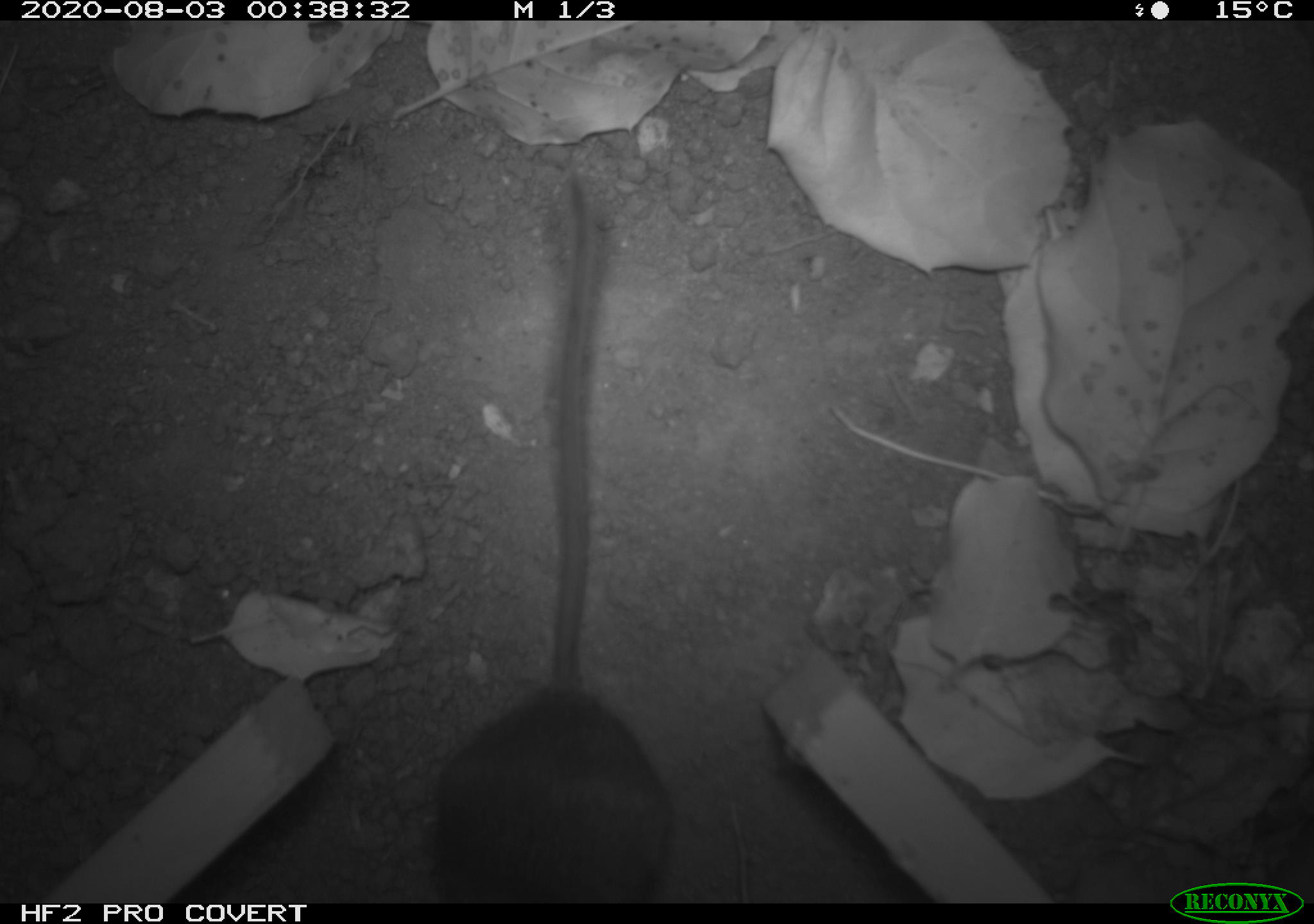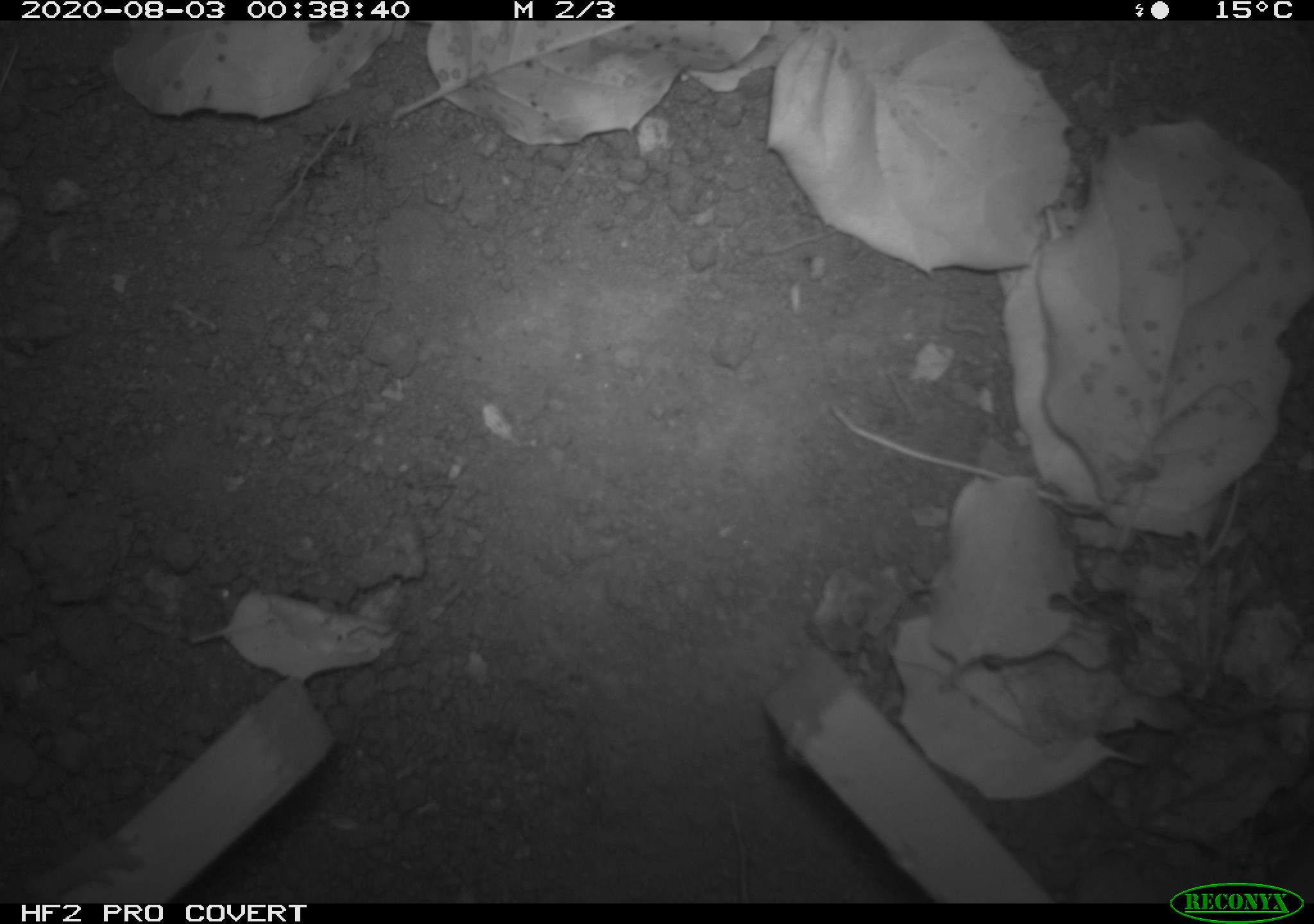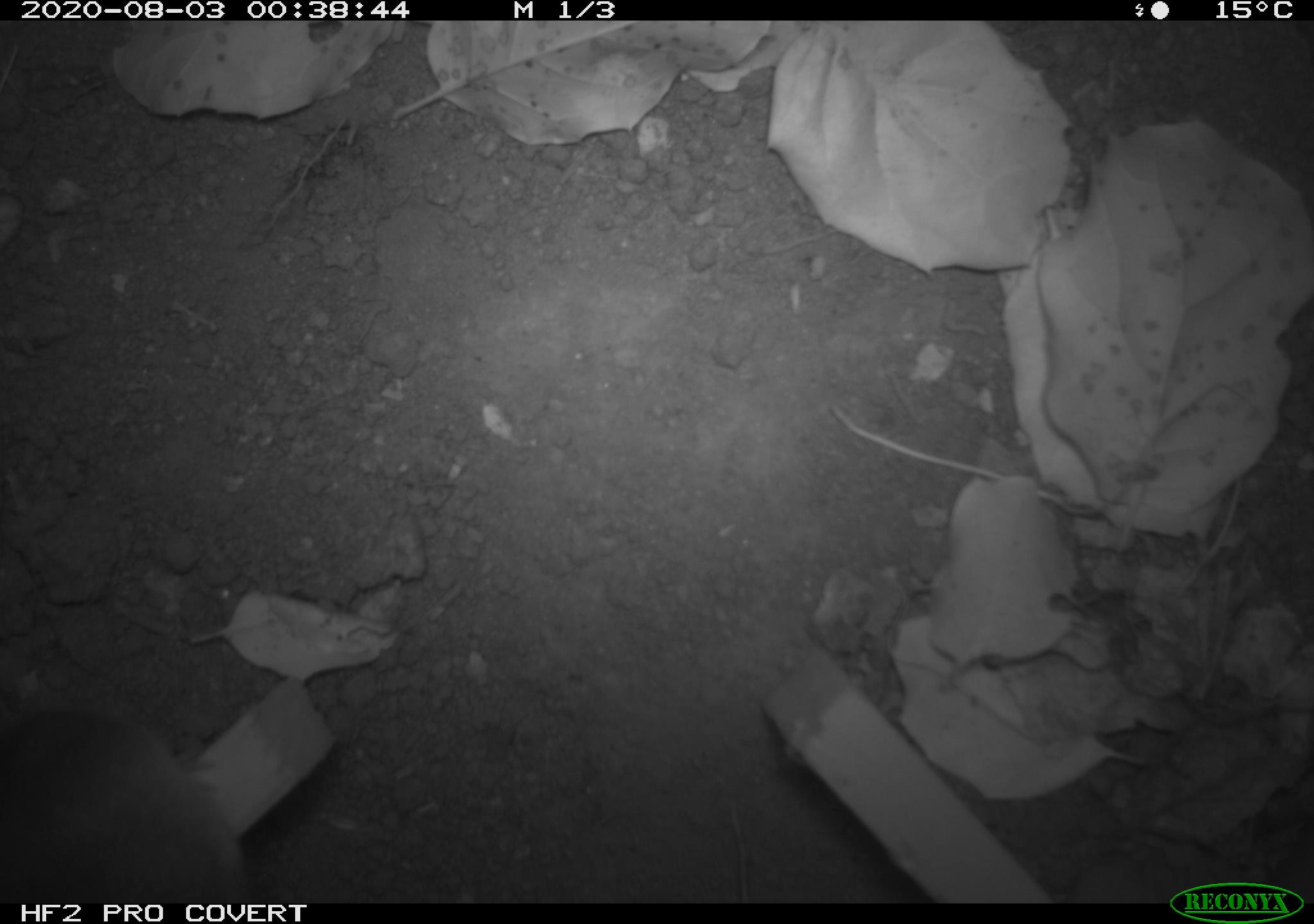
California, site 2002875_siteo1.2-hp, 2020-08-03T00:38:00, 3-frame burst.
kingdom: Animalia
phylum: Chordata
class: Mammalia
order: Rodentia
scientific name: Rodentia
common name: rodent